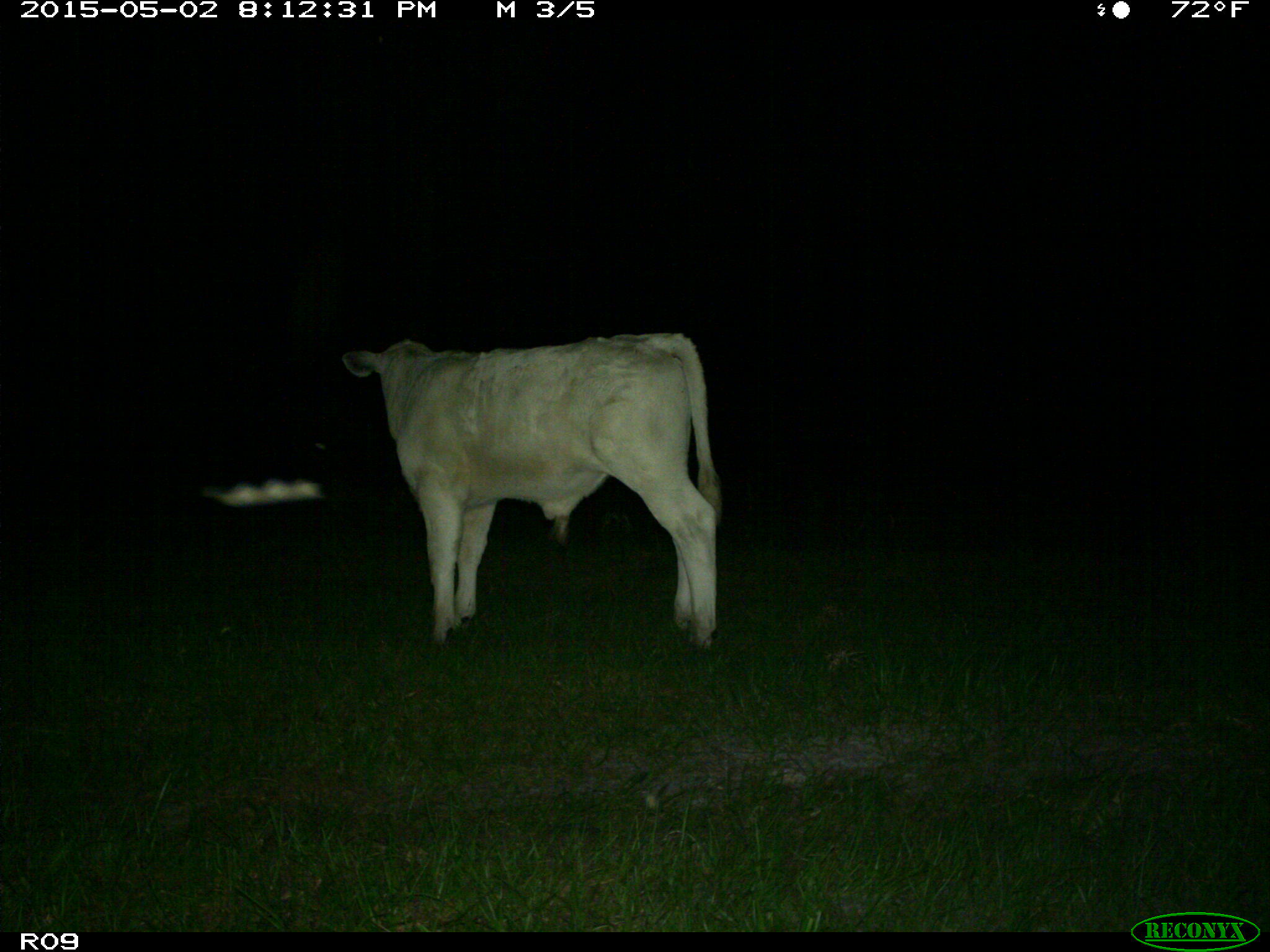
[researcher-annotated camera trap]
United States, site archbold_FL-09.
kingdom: Animalia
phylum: Chordata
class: Mammalia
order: Artiodactyla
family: Bovidae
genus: Bos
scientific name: Bos taurus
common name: domestic cow